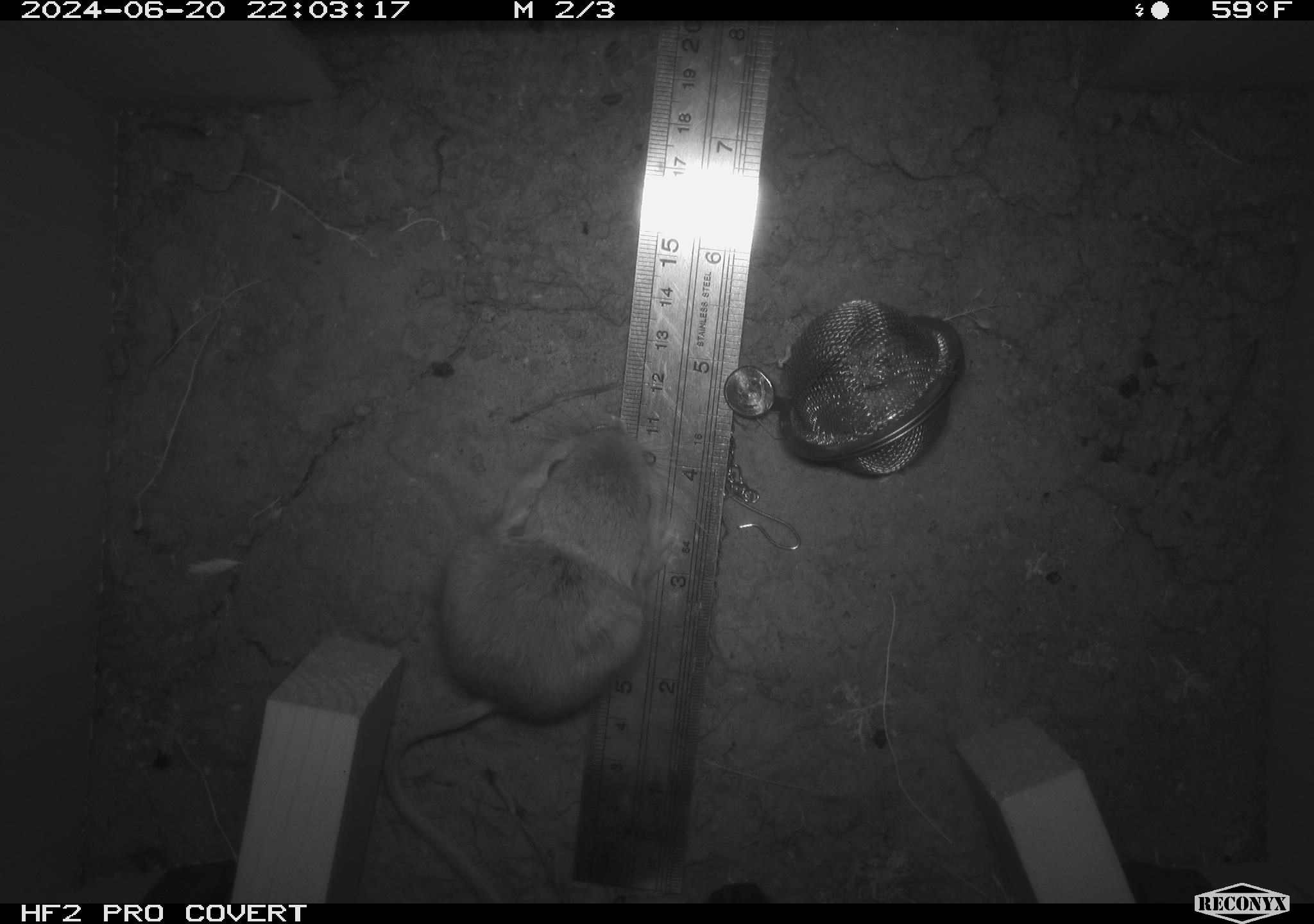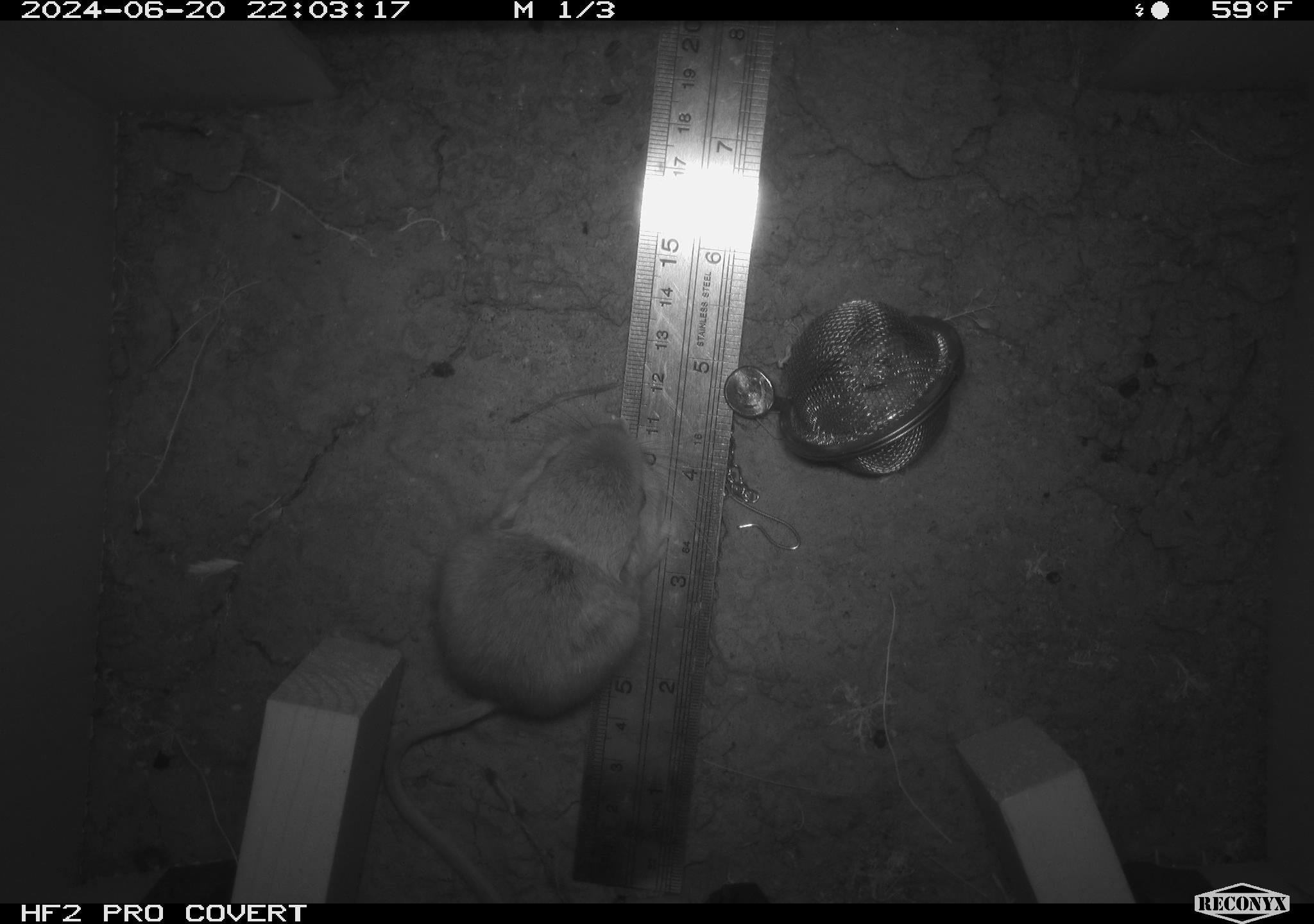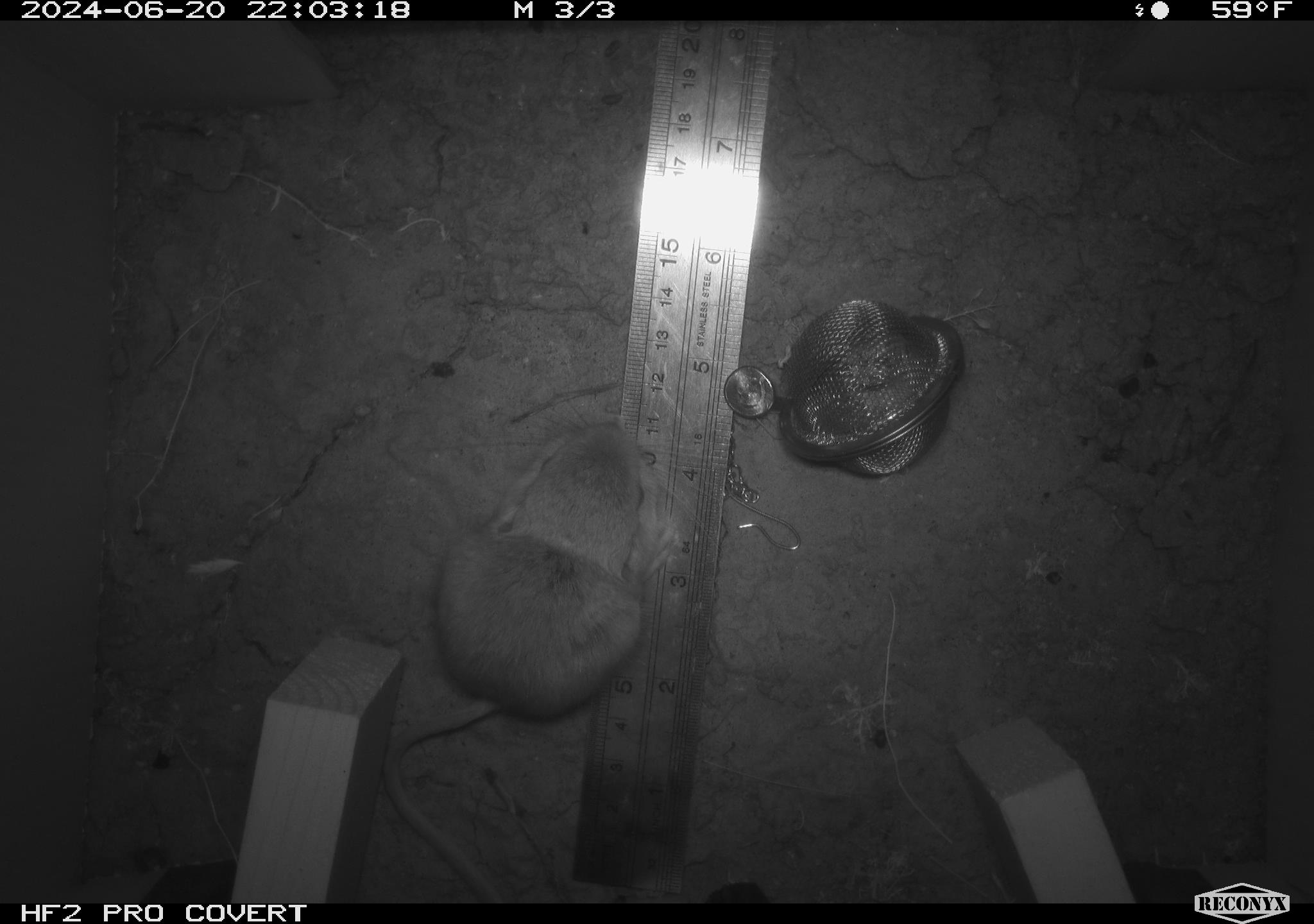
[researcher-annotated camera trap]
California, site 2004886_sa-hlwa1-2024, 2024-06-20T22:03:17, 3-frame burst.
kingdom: Animalia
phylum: Chordata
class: Mammalia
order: Rodentia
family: Heteromyidae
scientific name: Heteromyidae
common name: kangaroo rats and pocket mice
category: heteromyidae family